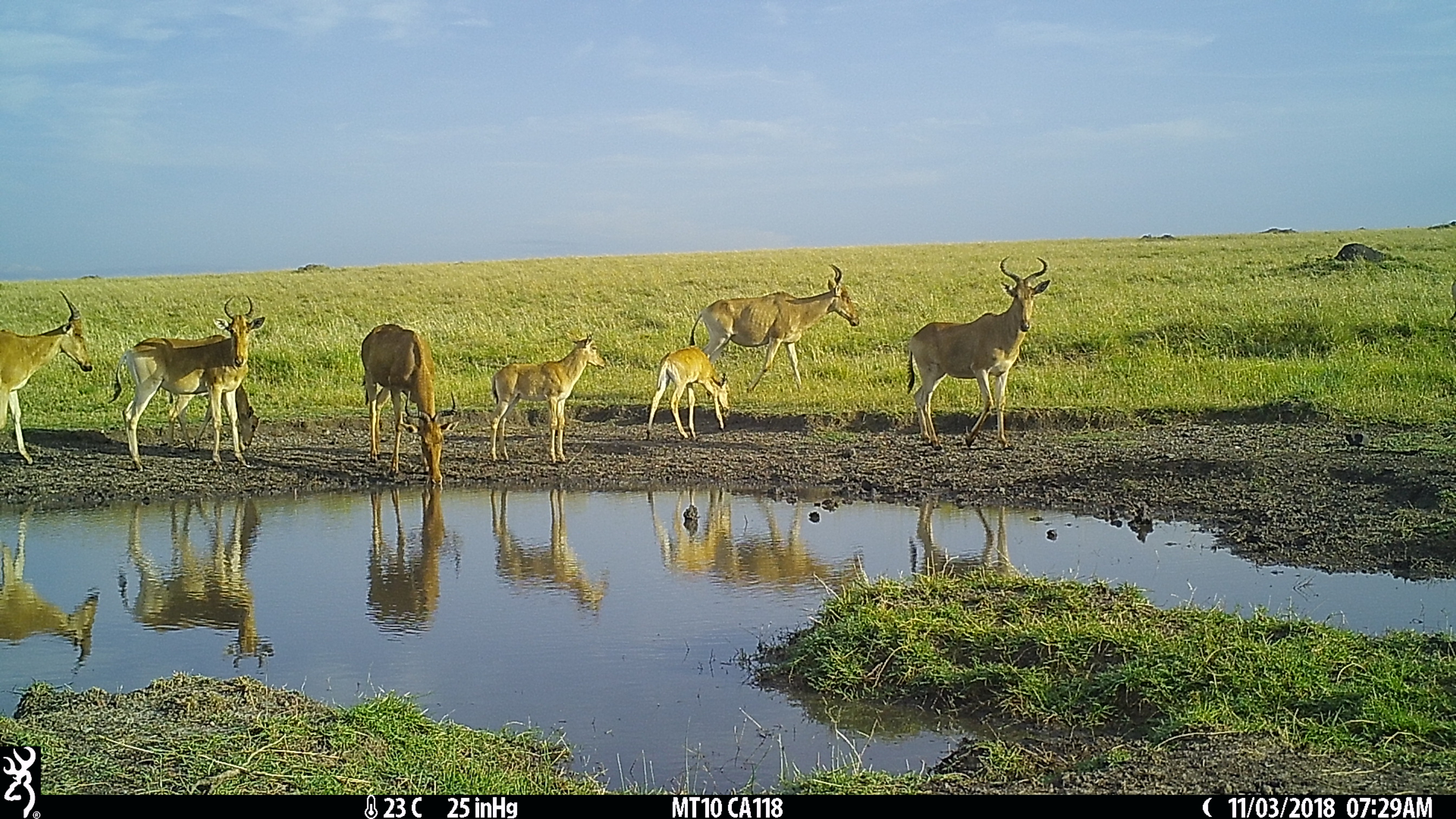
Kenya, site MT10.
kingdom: Animalia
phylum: Chordata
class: Mammalia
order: Artiodactyla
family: Bovidae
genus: Alcelaphus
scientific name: Alcelaphus buselaphus cokii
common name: coke's hartebeest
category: hartebeest cokes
Hartebeest cokes (coke's hartebeest) (Alcelaphus buselaphus cokii).